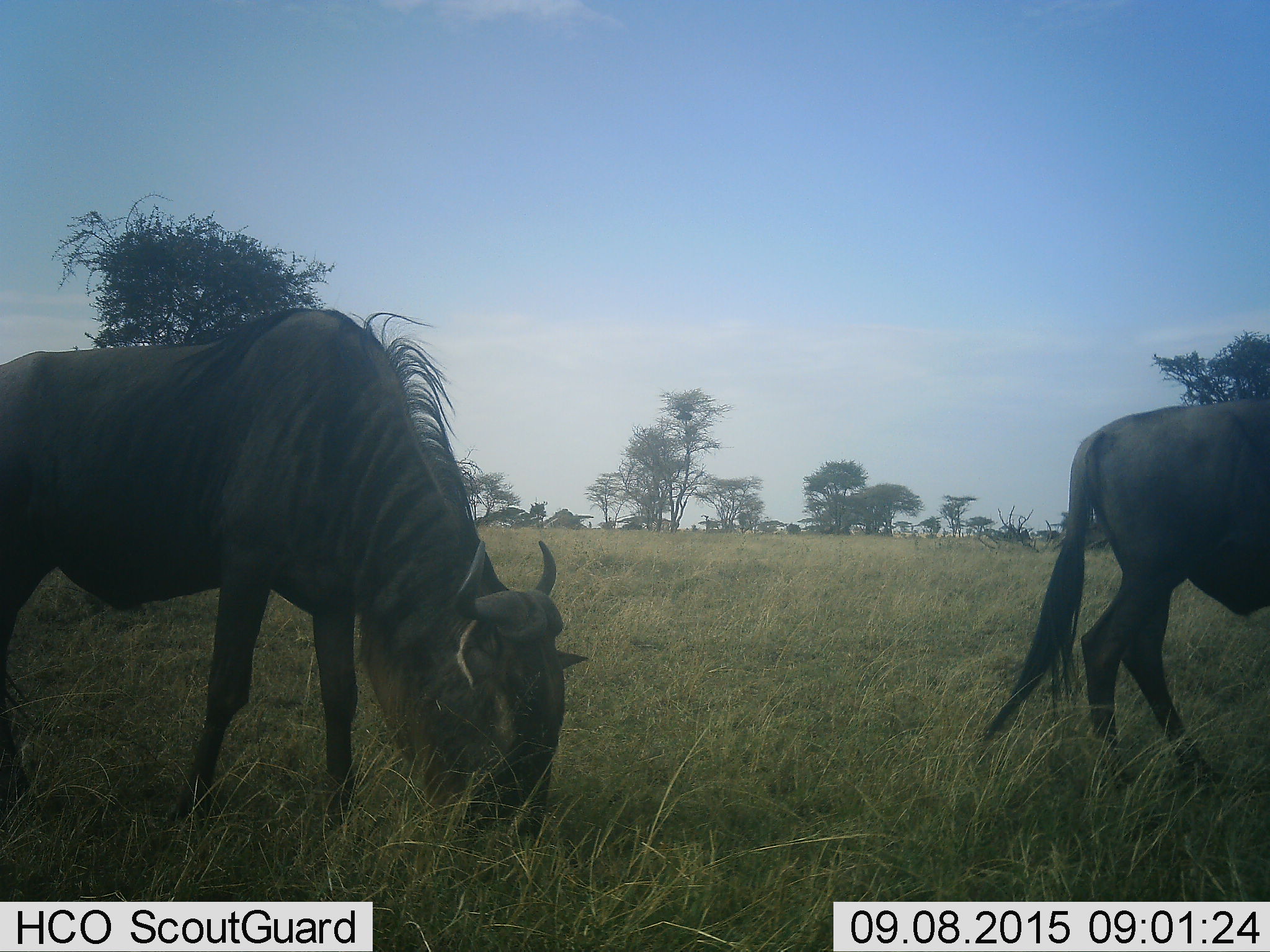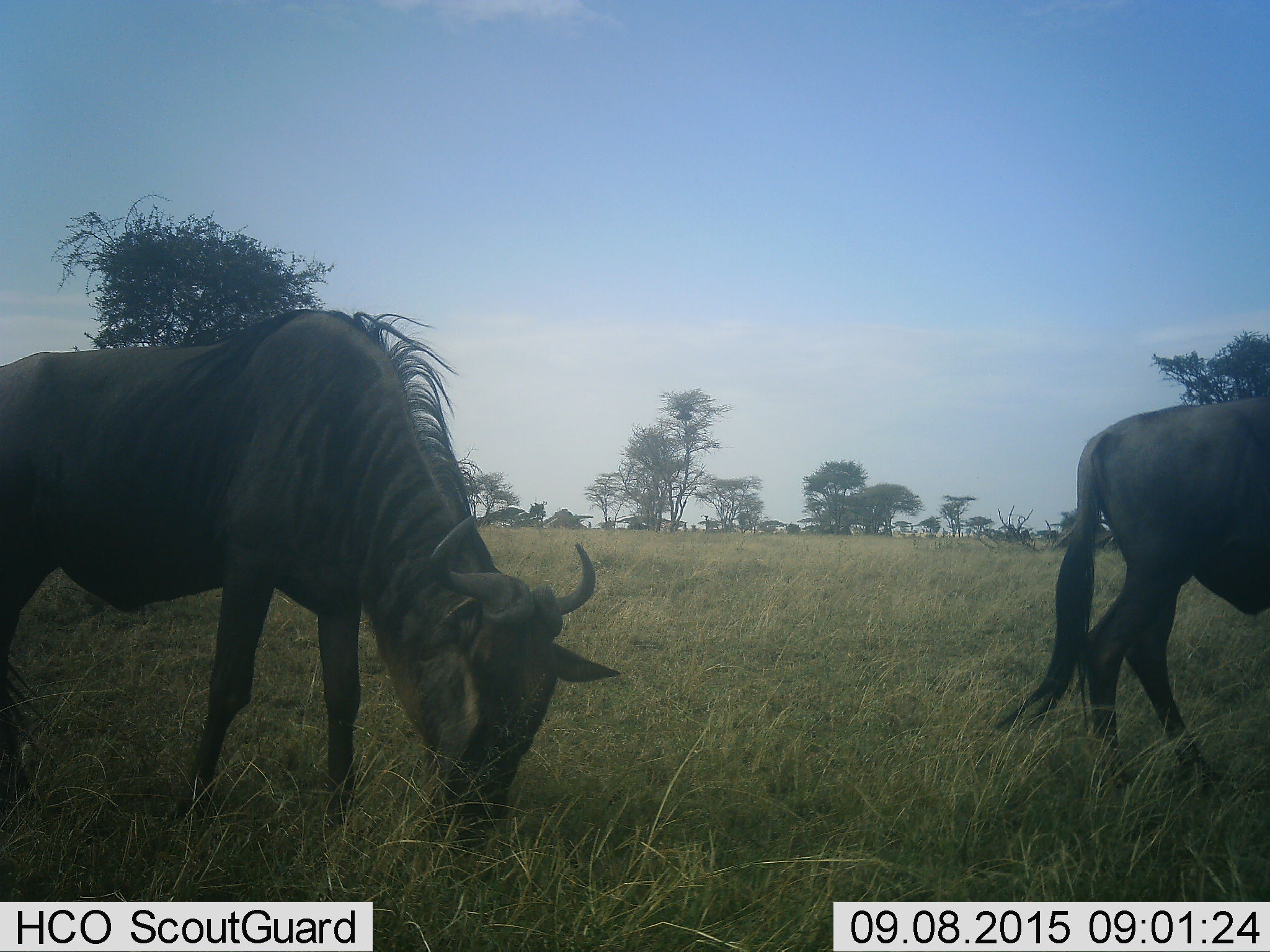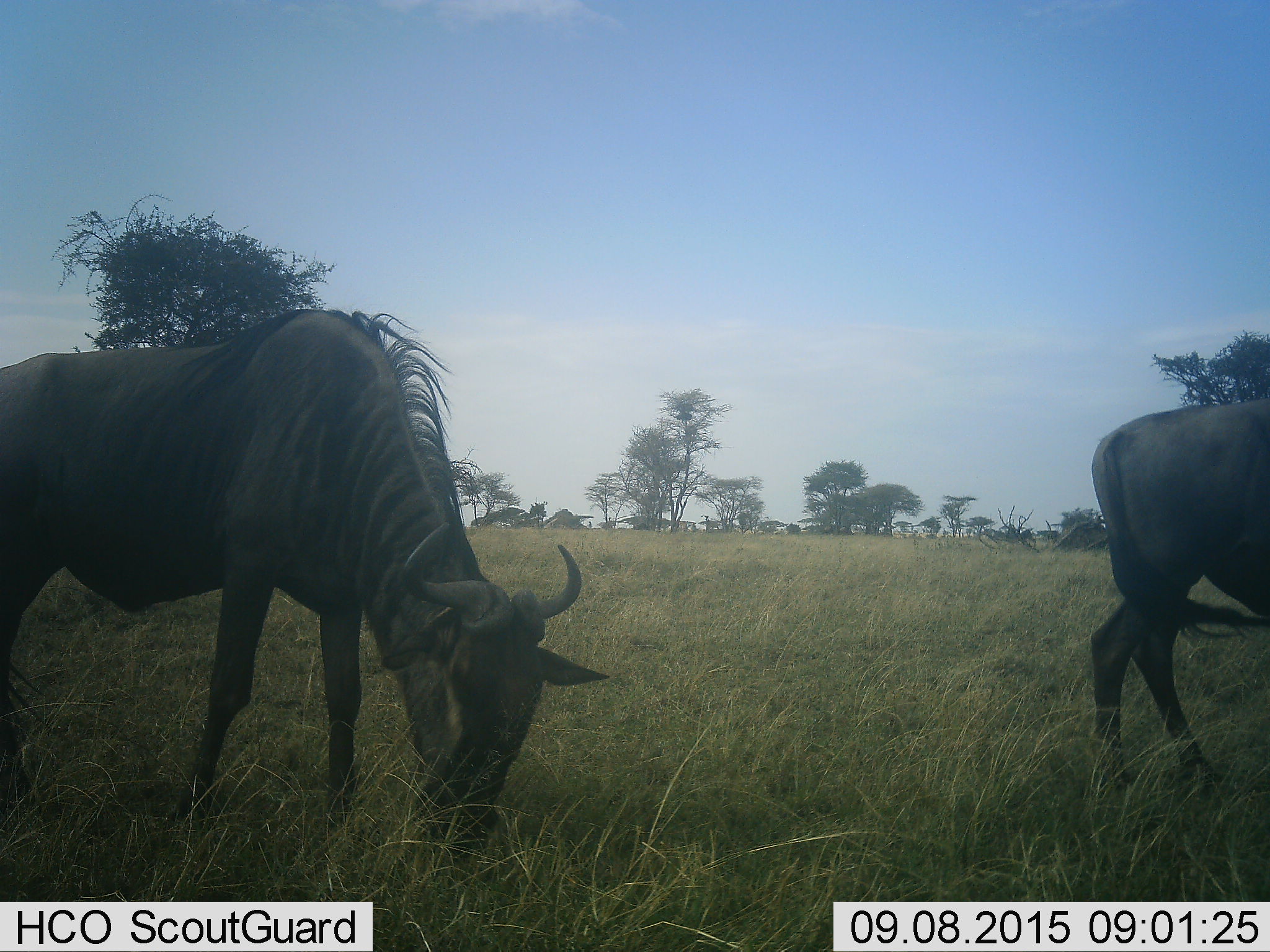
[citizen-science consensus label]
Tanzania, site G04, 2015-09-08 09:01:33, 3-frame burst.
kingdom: Animalia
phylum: Chordata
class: Mammalia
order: Artiodactyla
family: Bovidae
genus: Connochaetes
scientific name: Connochaetes taurinus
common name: blue wildebeest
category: wildebeest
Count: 2.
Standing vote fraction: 17%.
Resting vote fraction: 0%.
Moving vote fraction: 39%.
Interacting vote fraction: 0%.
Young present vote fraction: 0%.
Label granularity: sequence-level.